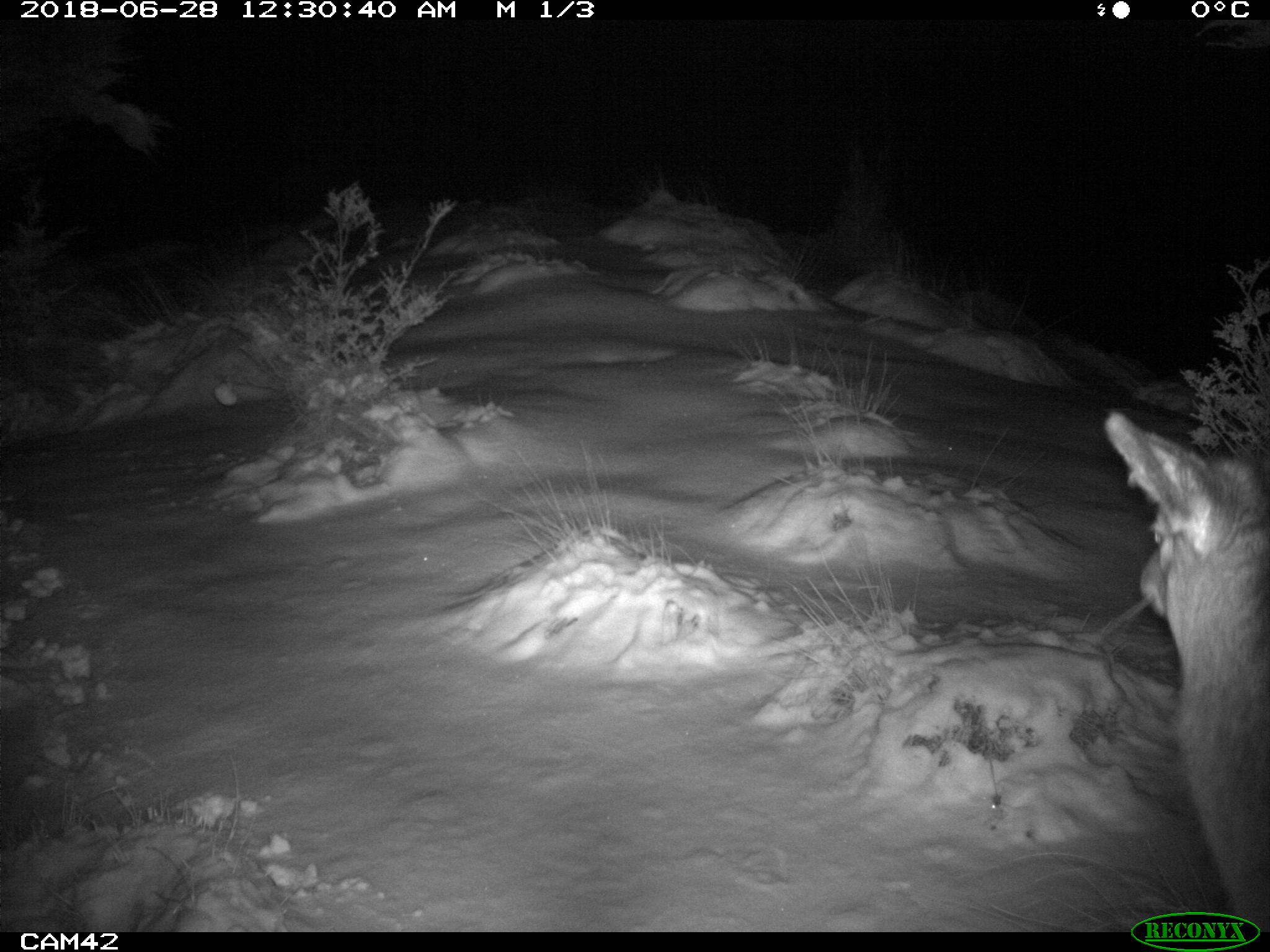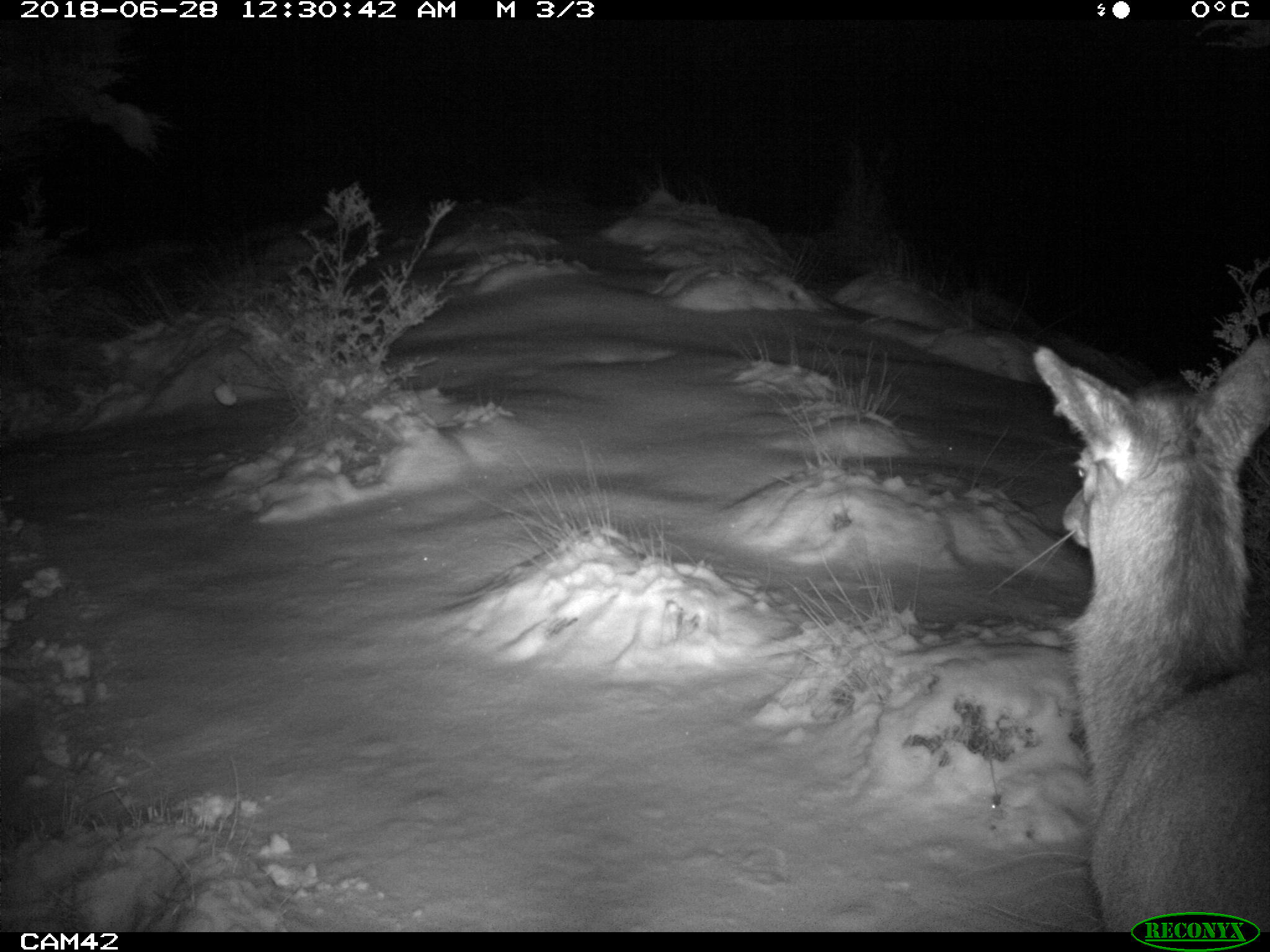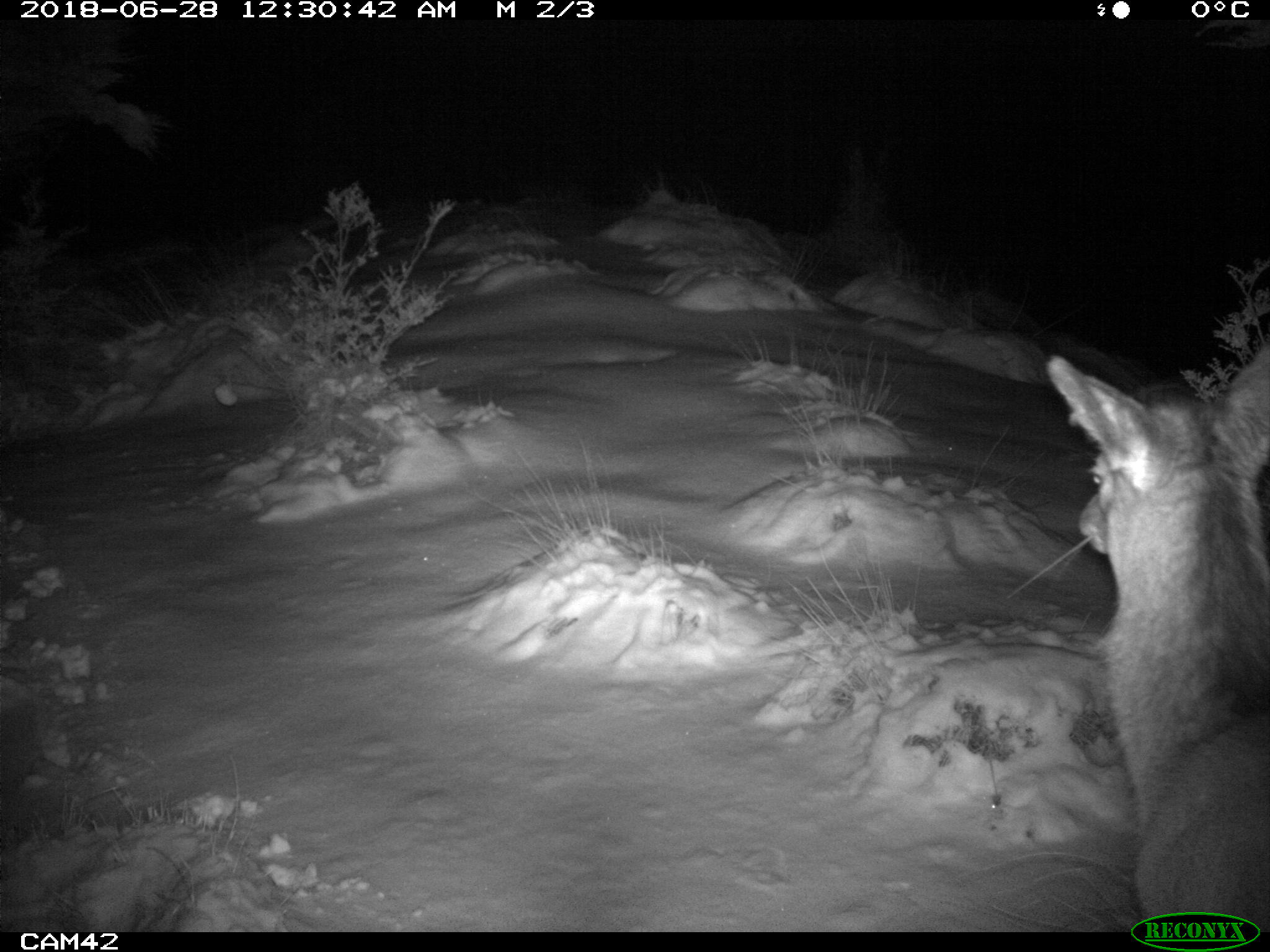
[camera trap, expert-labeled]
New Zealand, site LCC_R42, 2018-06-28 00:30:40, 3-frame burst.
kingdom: Animalia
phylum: Chordata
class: Mammalia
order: Artiodactyla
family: Cervidae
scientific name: Cervidae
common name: deer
Deer (Cervidae).